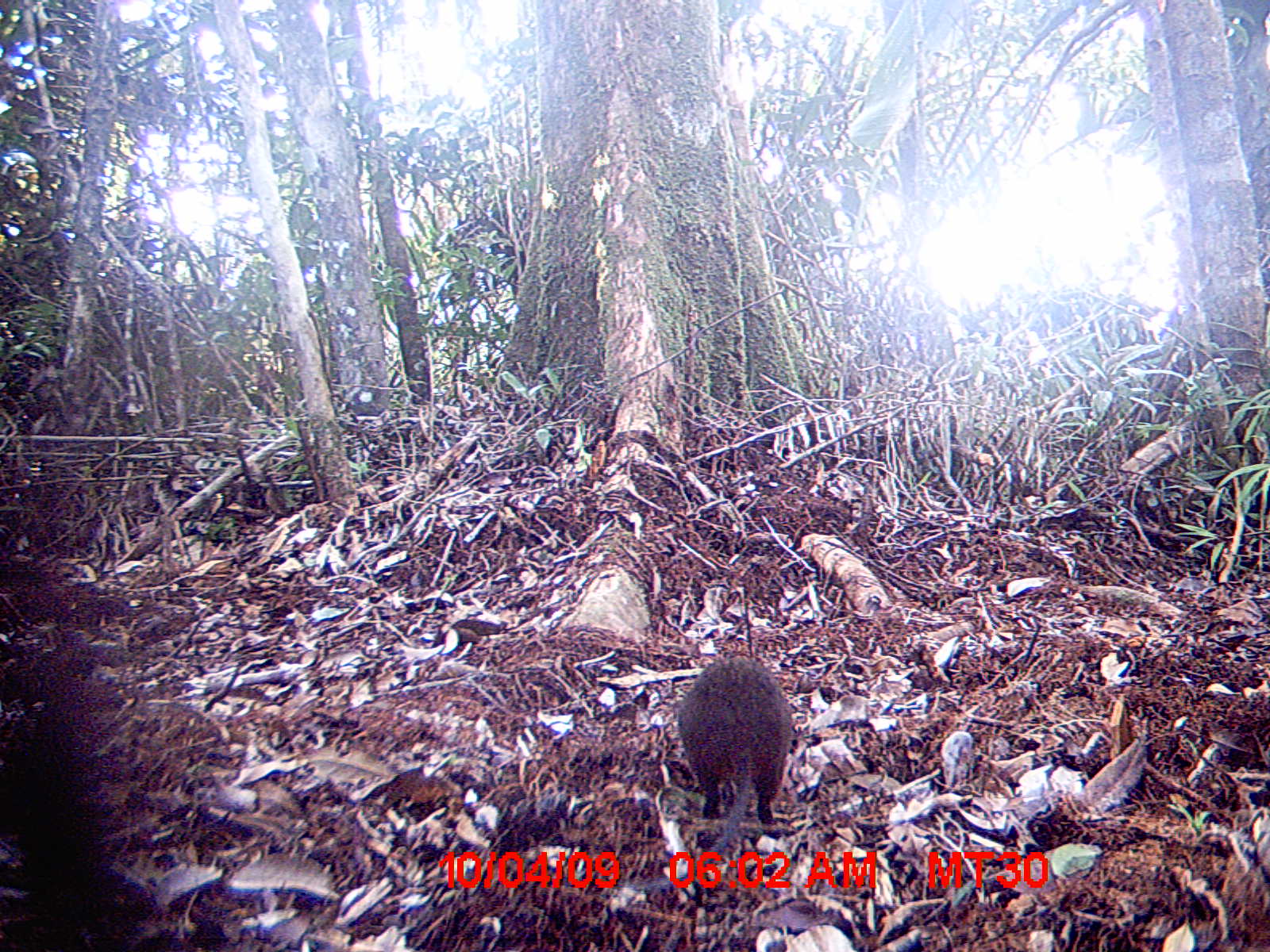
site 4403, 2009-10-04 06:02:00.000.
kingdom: Animalia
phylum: Chordata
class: Mammalia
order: Rodentia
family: Nesomyidae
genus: Nesomys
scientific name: Nesomys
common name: nesomys rodents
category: nesomys sp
Nesomys sp (nesomys rodents) (Nesomys), count 1.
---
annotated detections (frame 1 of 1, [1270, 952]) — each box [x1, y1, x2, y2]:
nesomys sp: [646, 653, 794, 889]